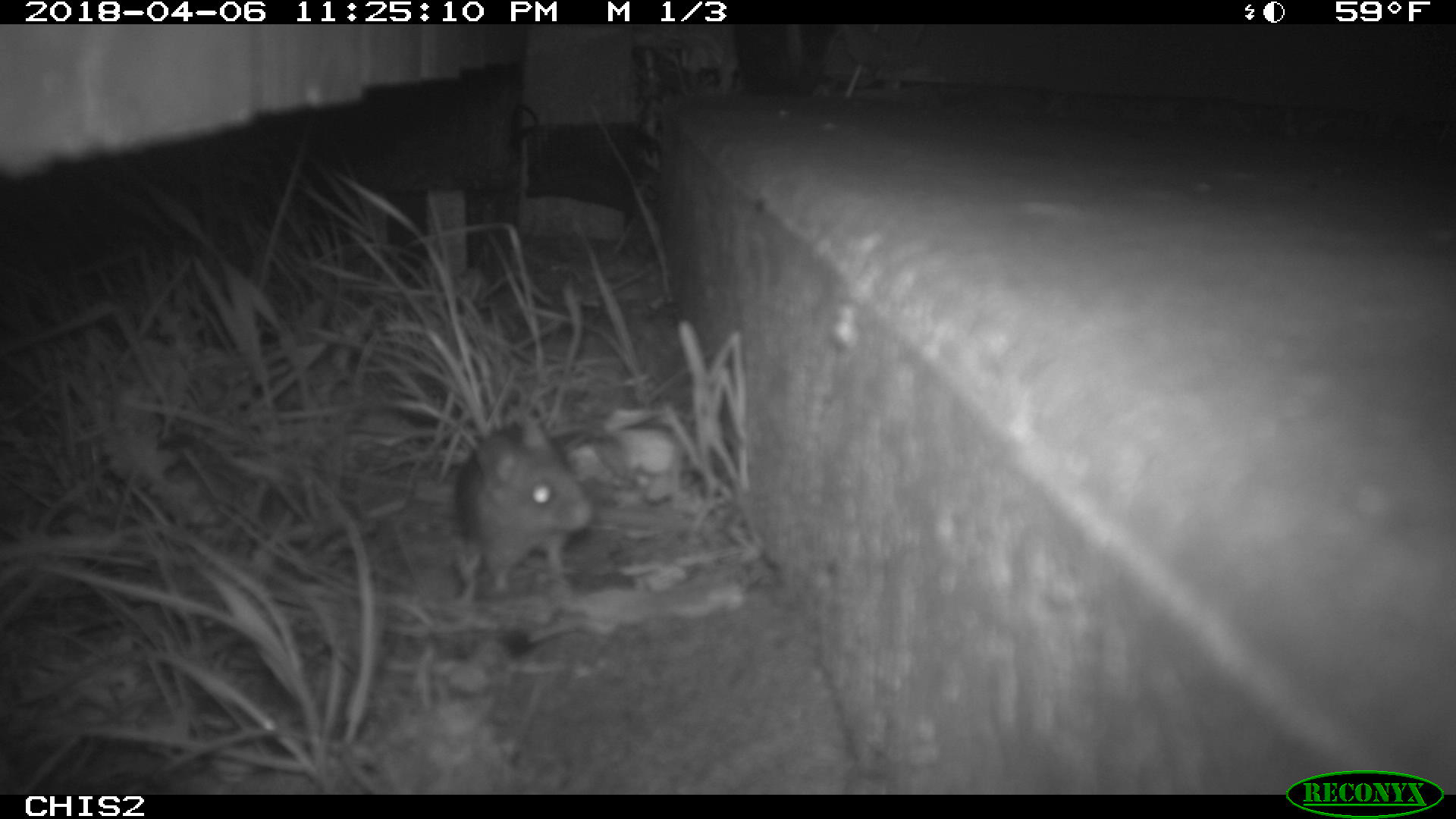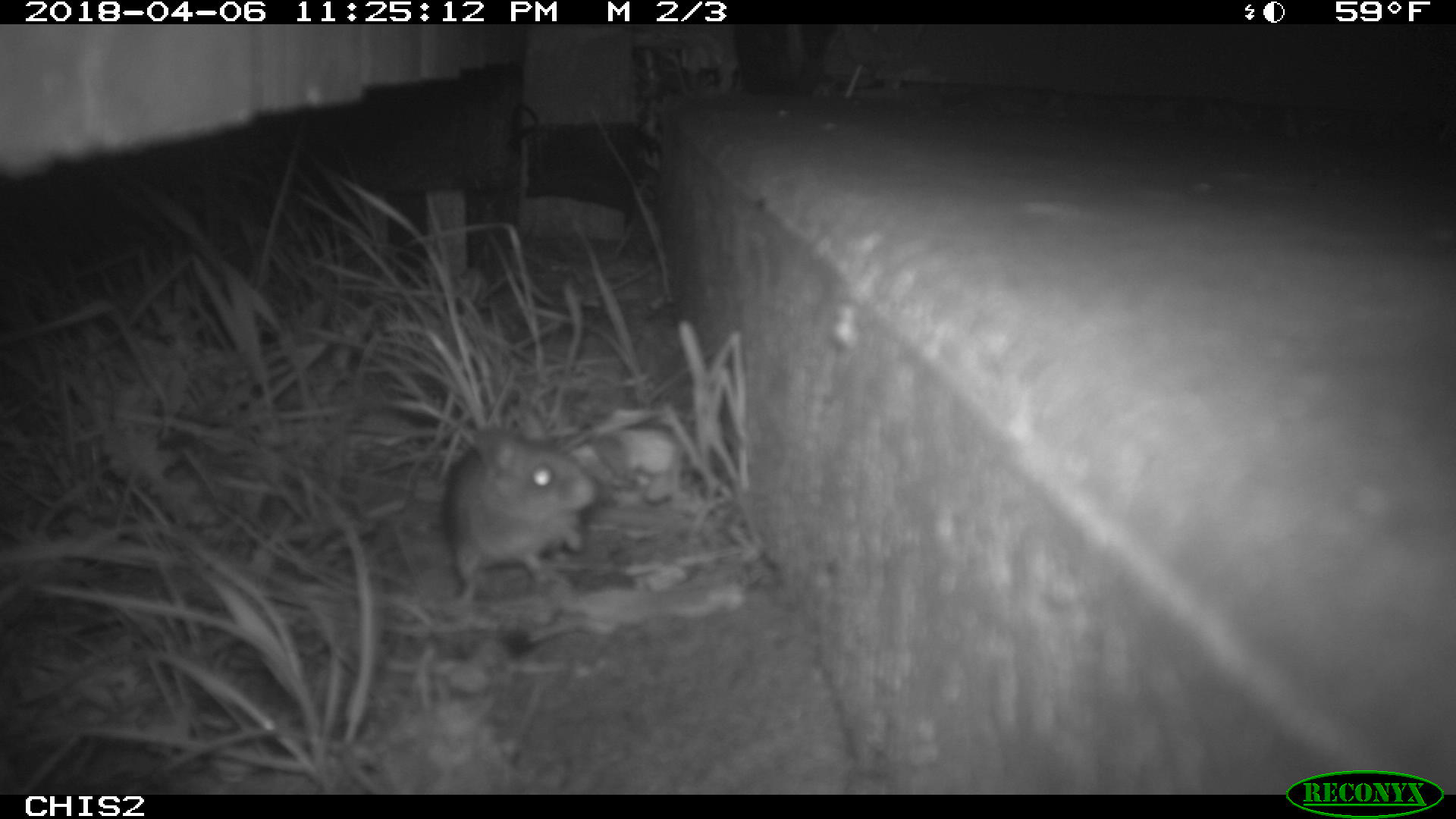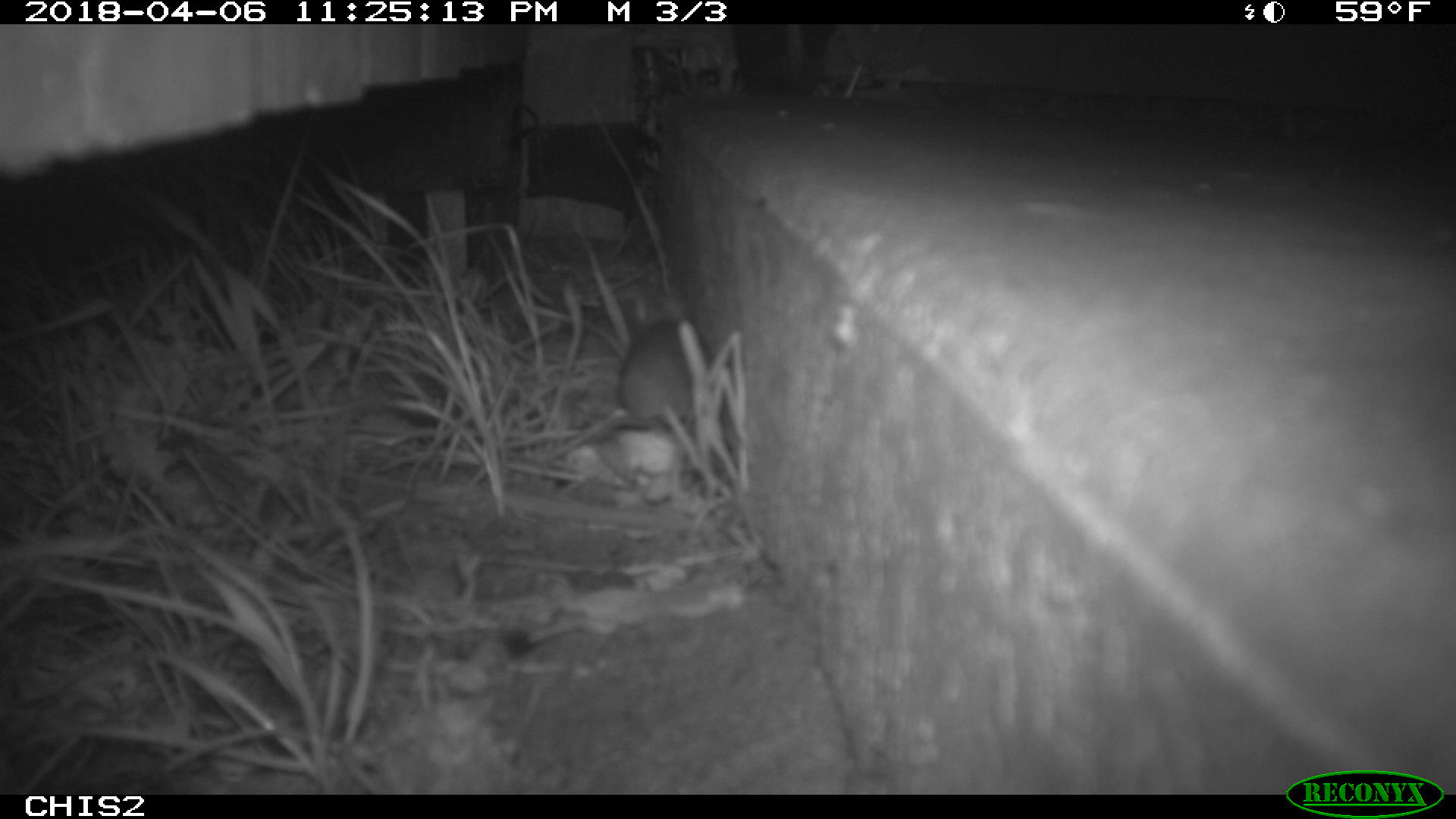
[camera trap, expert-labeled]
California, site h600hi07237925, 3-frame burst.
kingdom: Animalia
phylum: Chordata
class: Mammalia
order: Rodentia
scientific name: Rodentia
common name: rodent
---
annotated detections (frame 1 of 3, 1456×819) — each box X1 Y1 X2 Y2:
rodent: 455 419 594 594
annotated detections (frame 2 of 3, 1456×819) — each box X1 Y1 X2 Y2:
rodent: 441 425 602 608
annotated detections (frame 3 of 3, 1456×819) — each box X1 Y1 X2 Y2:
rodent: 539 317 698 464